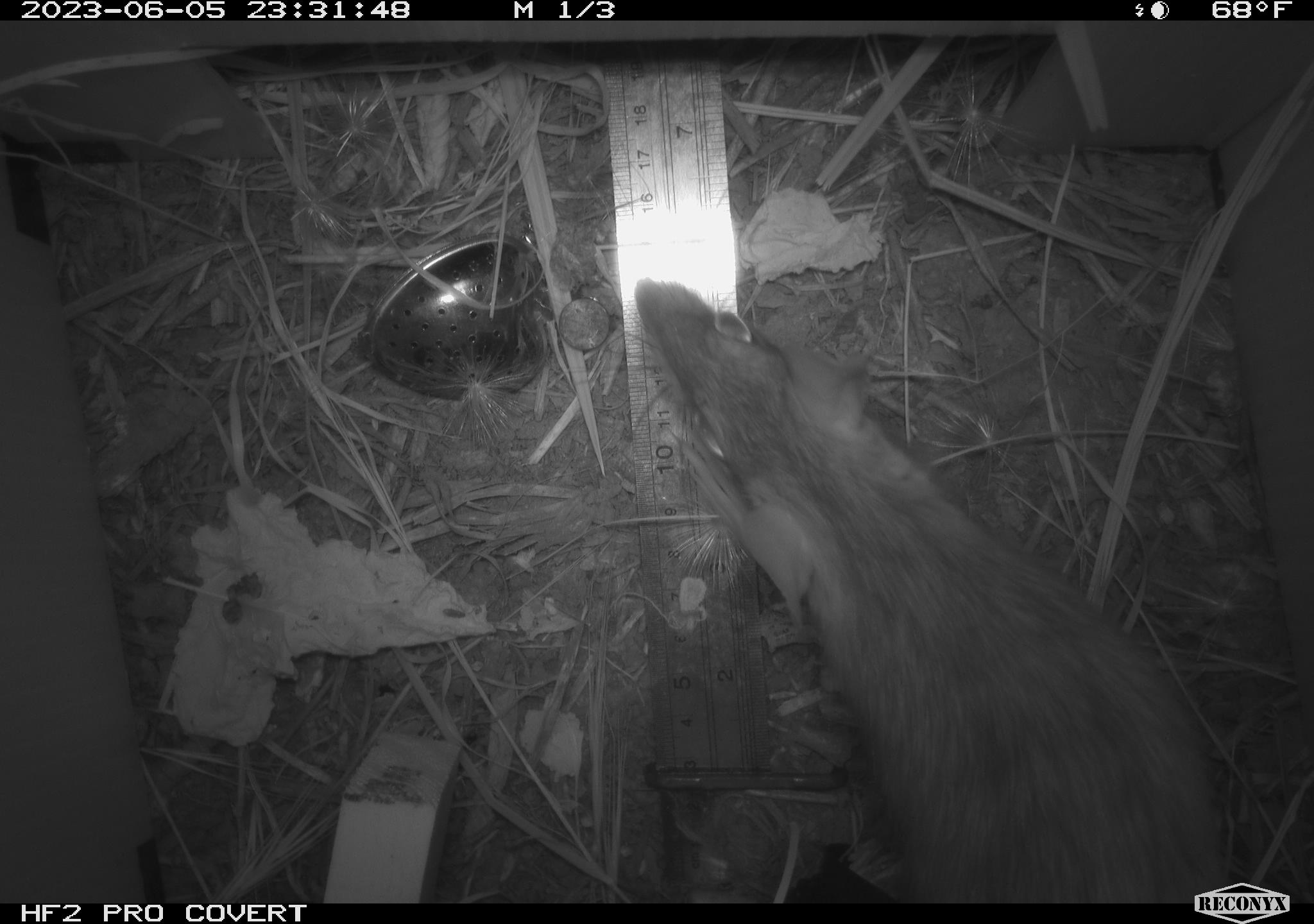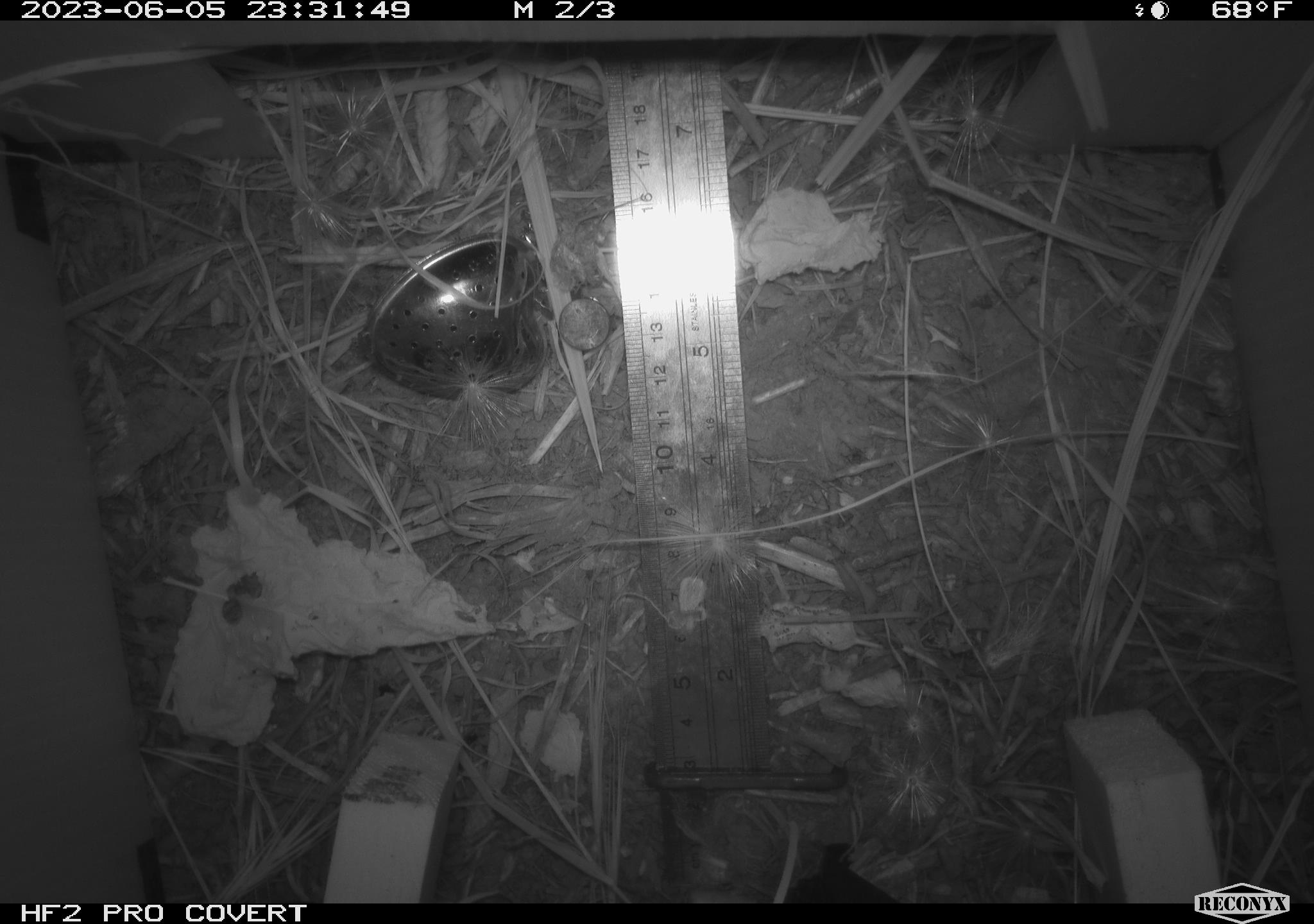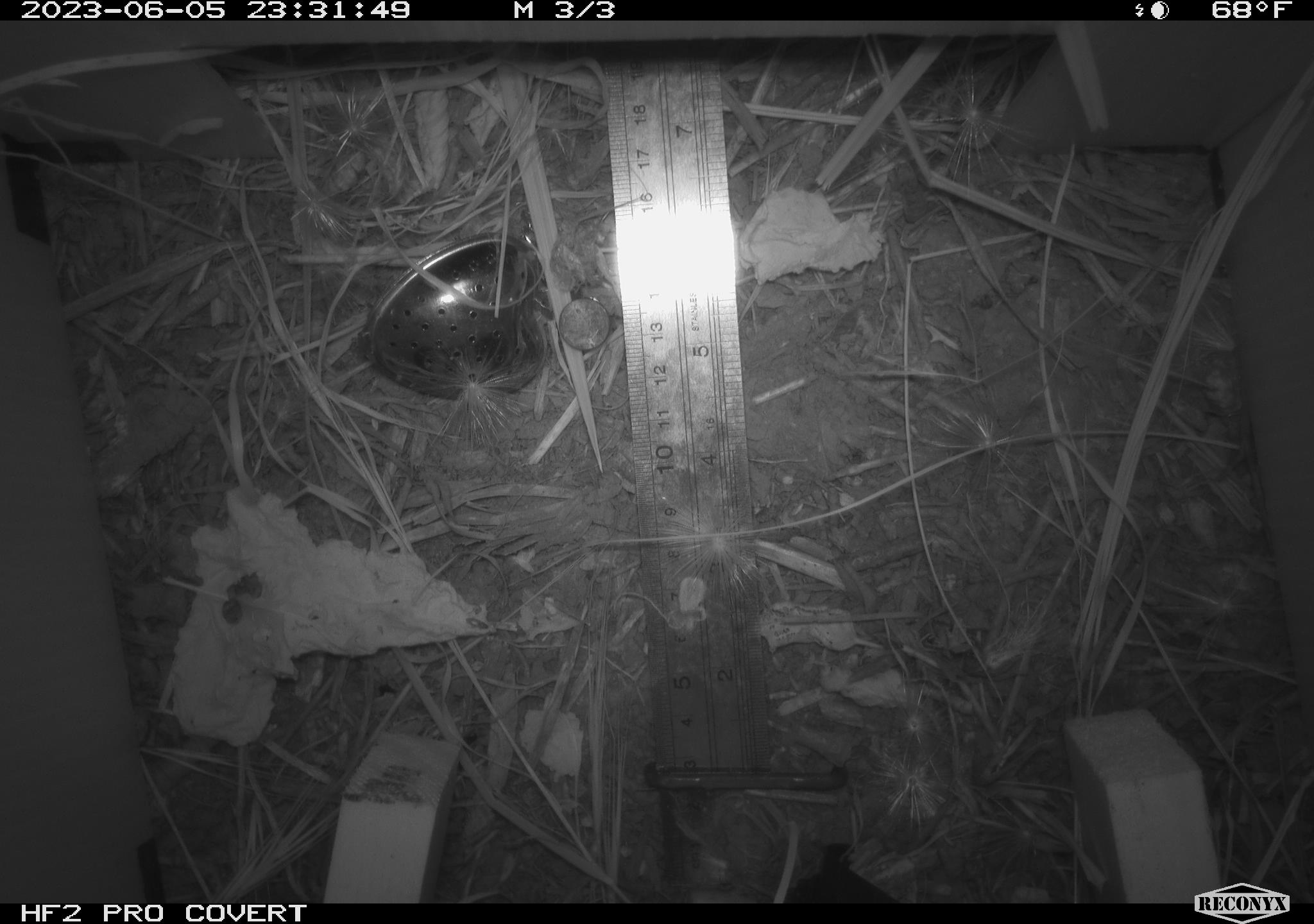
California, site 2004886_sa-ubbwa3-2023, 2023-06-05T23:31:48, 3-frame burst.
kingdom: Animalia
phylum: Chordata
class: Mammalia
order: Rodentia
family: Muridae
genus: Rattus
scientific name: Rattus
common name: rat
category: rattus species